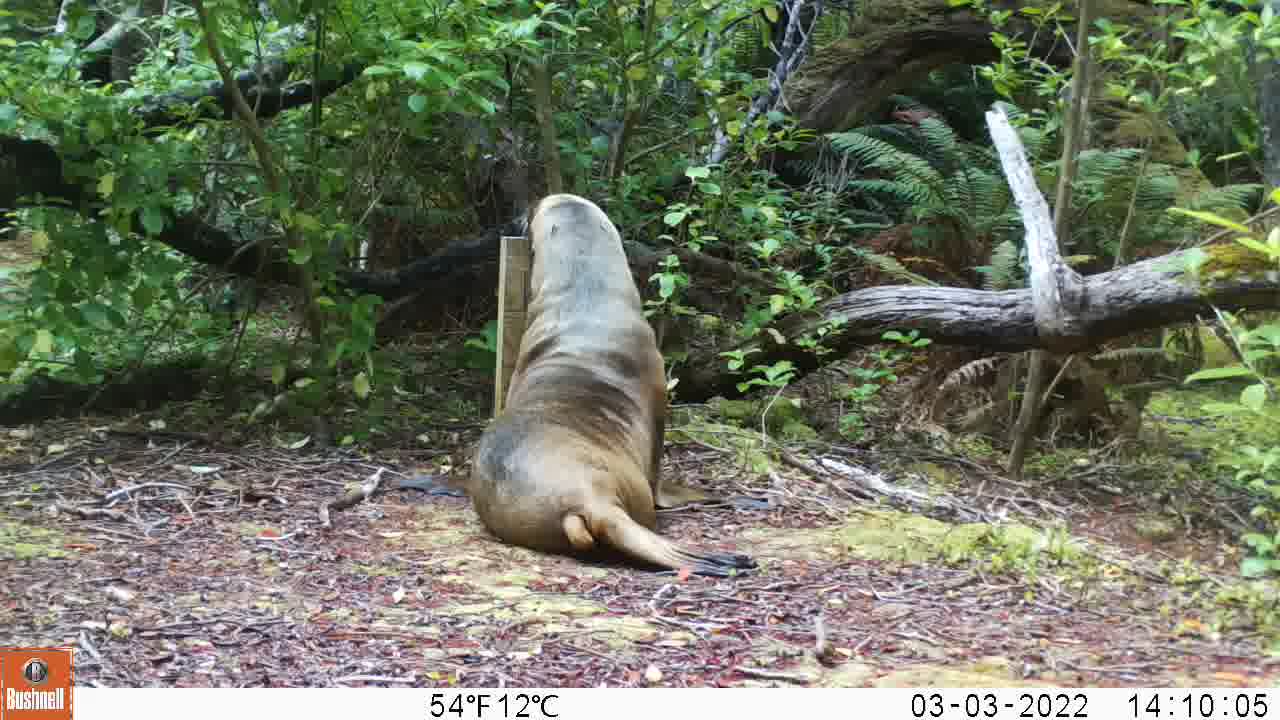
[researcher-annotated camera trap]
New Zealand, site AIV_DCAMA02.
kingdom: Animalia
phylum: Chordata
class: Mammalia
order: Carnivora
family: Otariidae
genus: Phocarctos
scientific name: Phocarctos hookeri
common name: new zealand sea lion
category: sealion